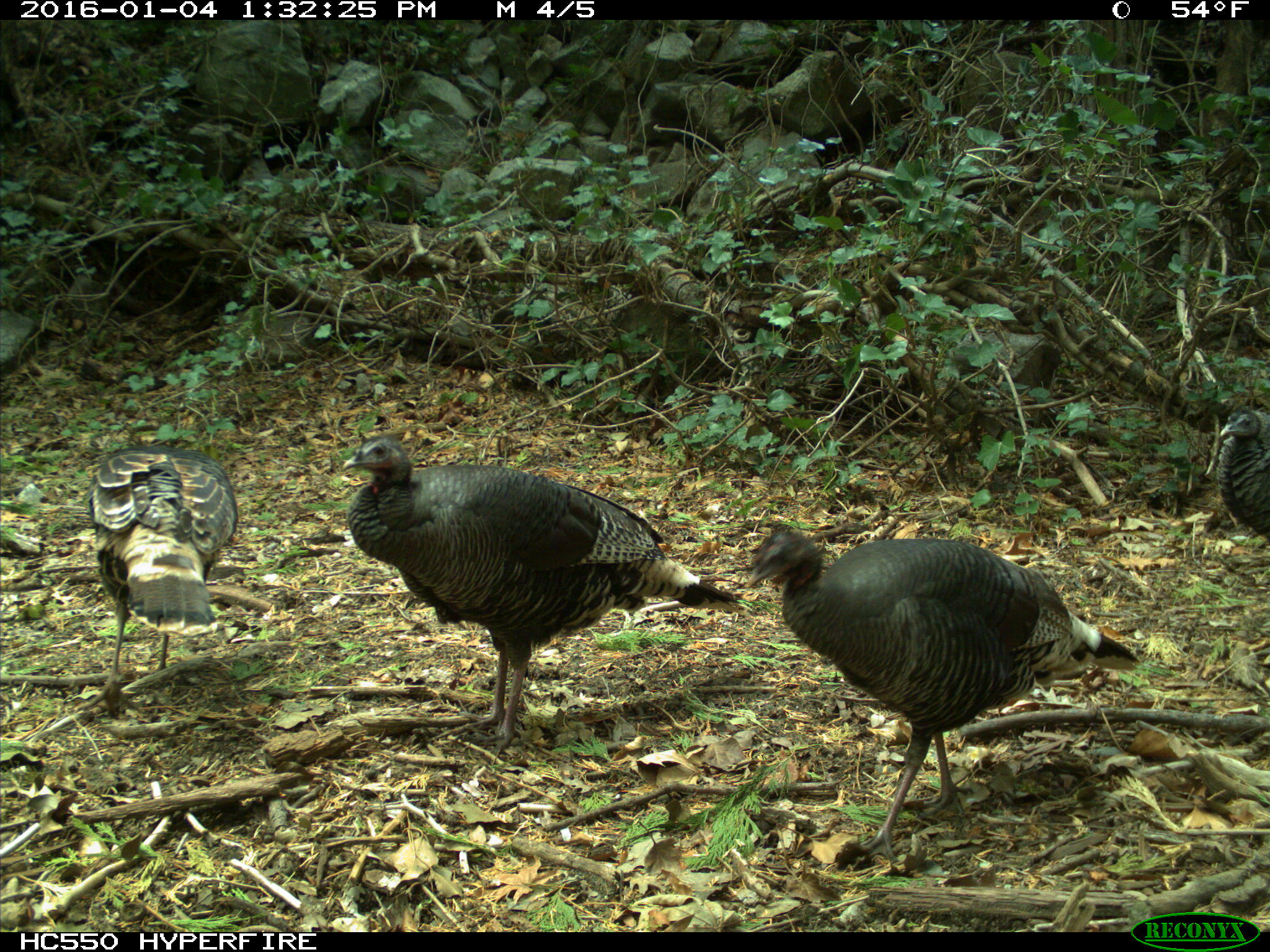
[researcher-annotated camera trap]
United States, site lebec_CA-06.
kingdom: Animalia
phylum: Chordata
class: Aves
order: Galliformes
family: Phasianidae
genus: Meleagris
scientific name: Meleagris gallopavo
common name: wild turkey